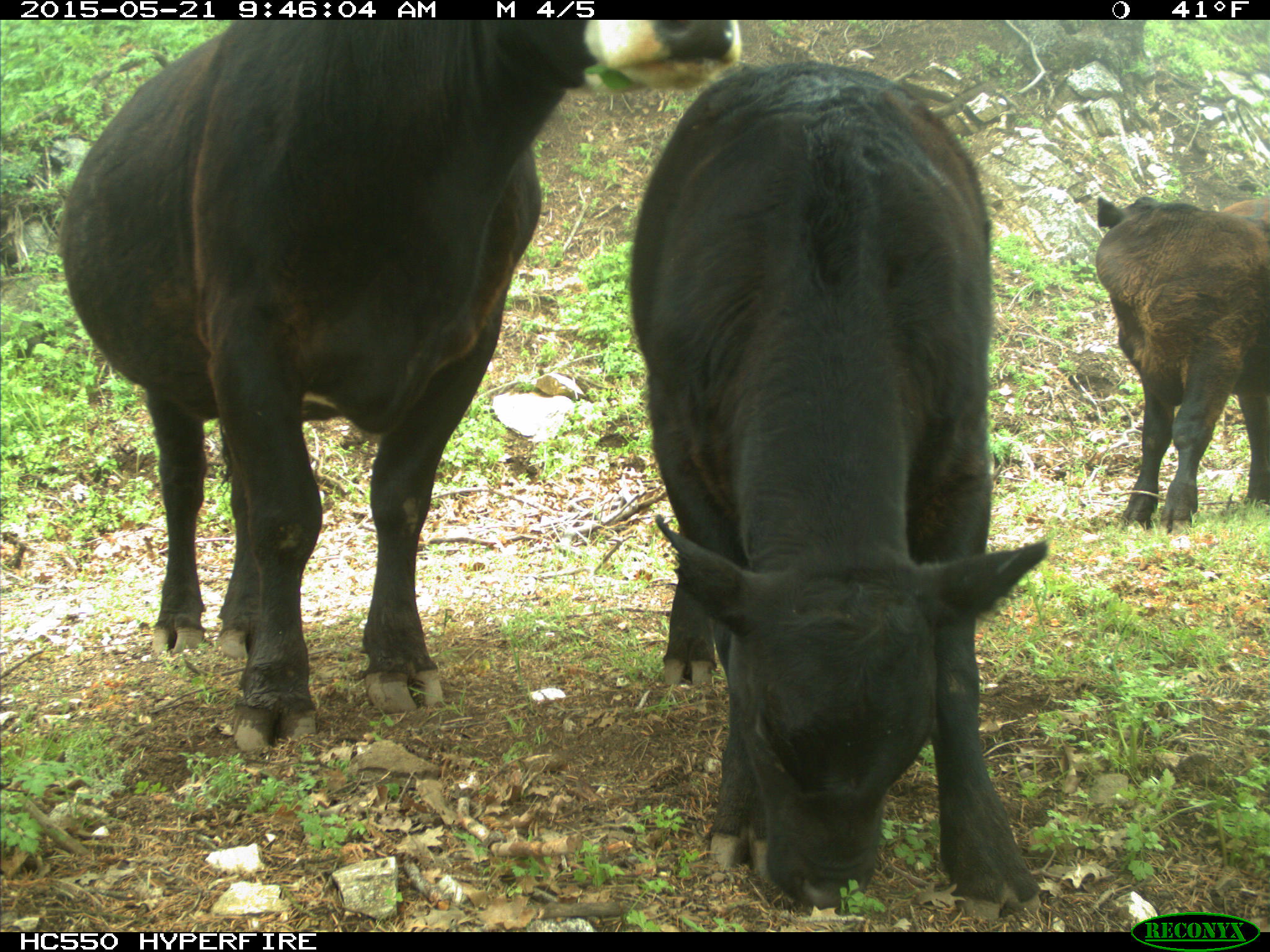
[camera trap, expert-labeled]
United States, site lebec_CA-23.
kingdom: Animalia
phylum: Chordata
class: Mammalia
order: Artiodactyla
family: Bovidae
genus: Bos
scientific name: Bos taurus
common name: domestic cow